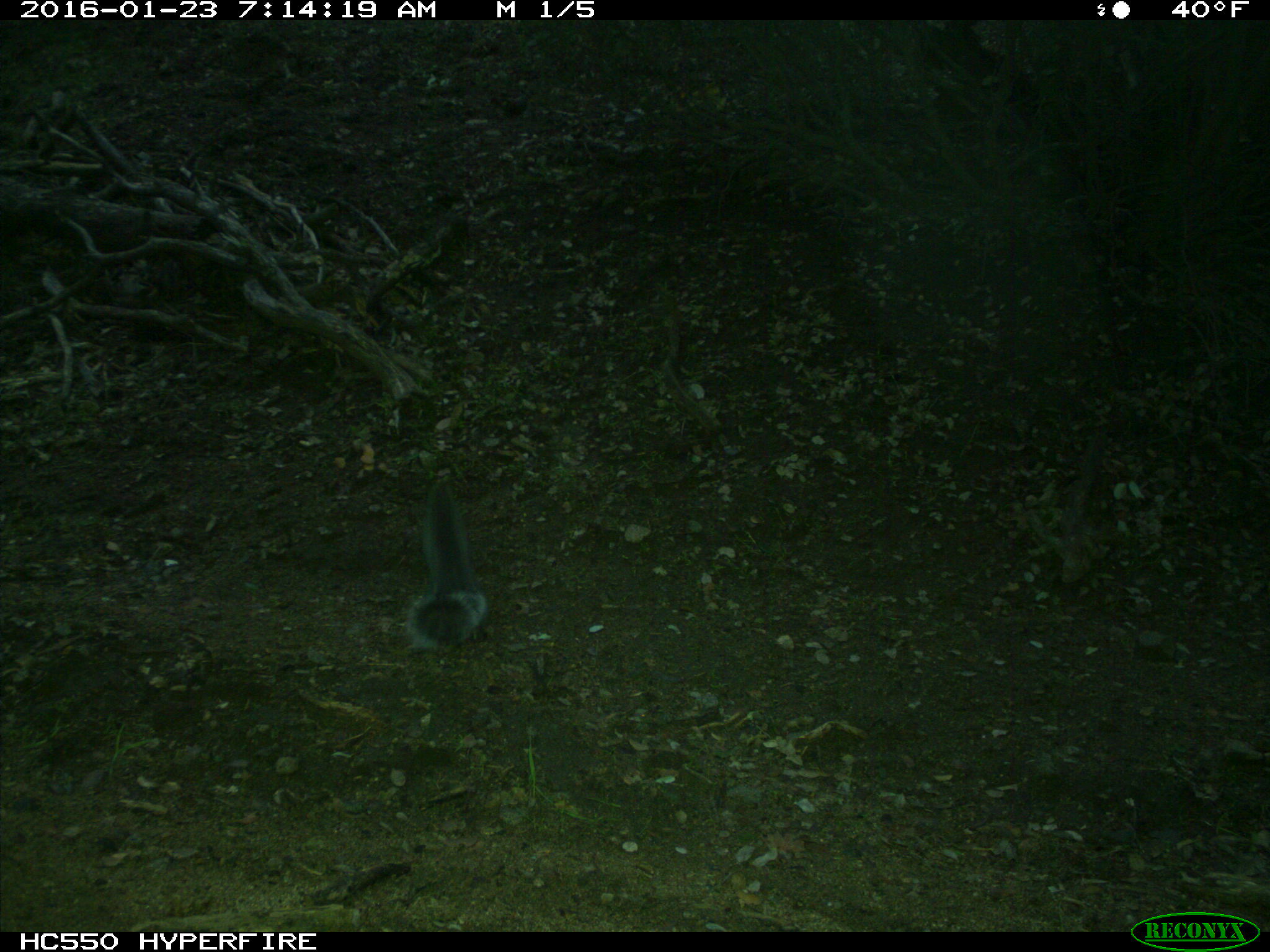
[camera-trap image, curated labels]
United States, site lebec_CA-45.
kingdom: Animalia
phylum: Chordata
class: Mammalia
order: Rodentia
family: Sciuridae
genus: Sciurus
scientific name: Sciurus carolinensis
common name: eastern gray squirrel